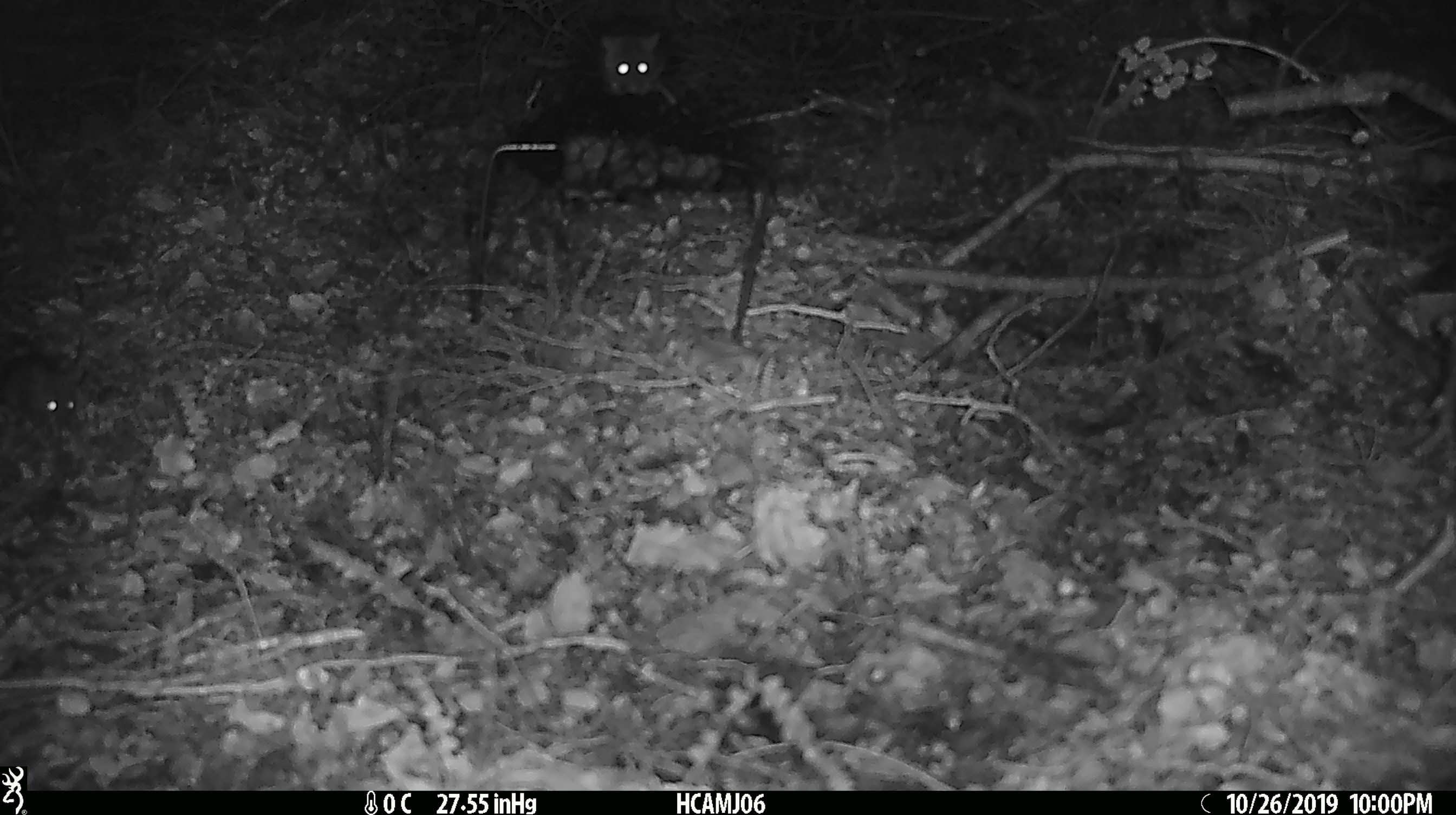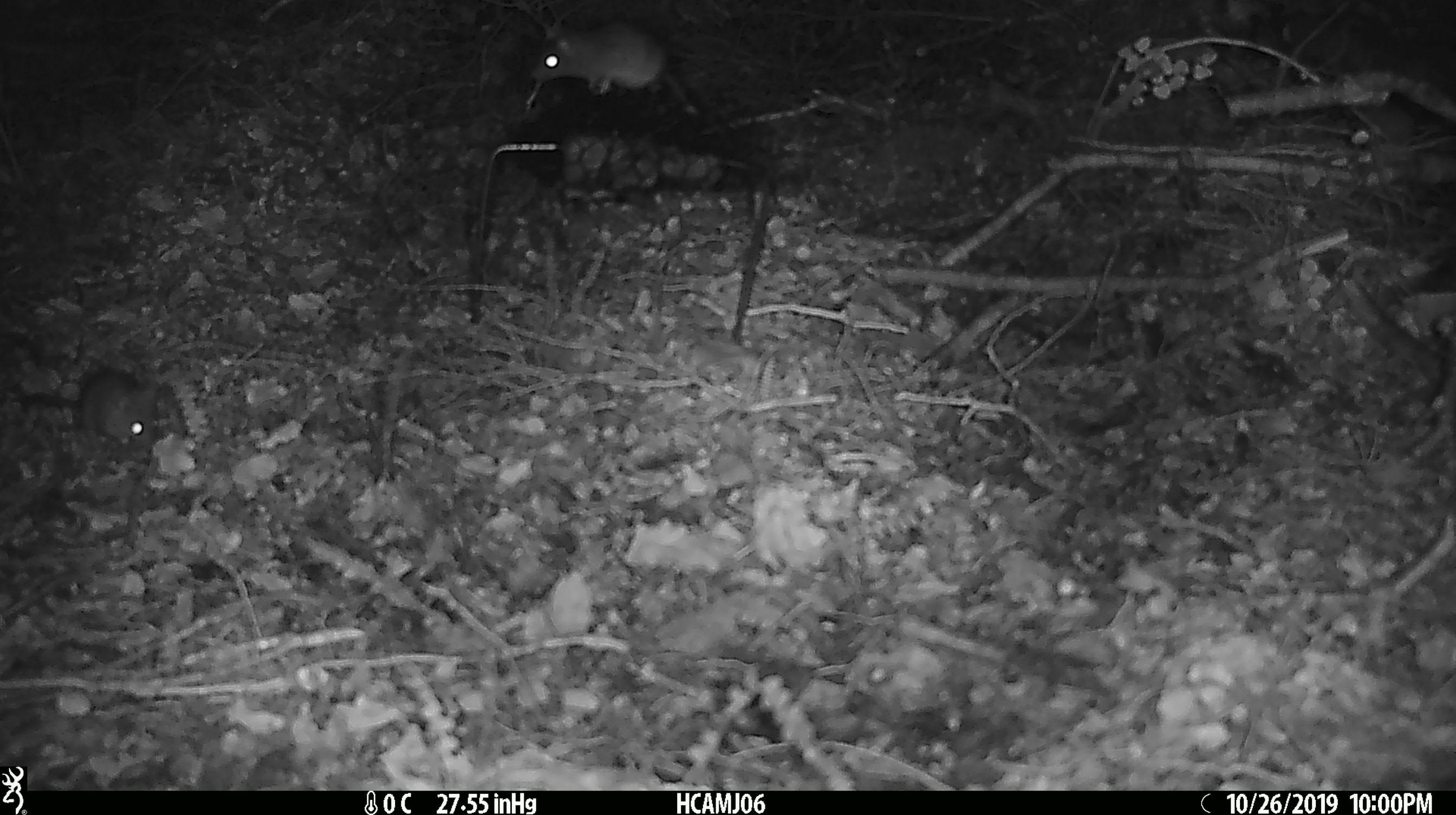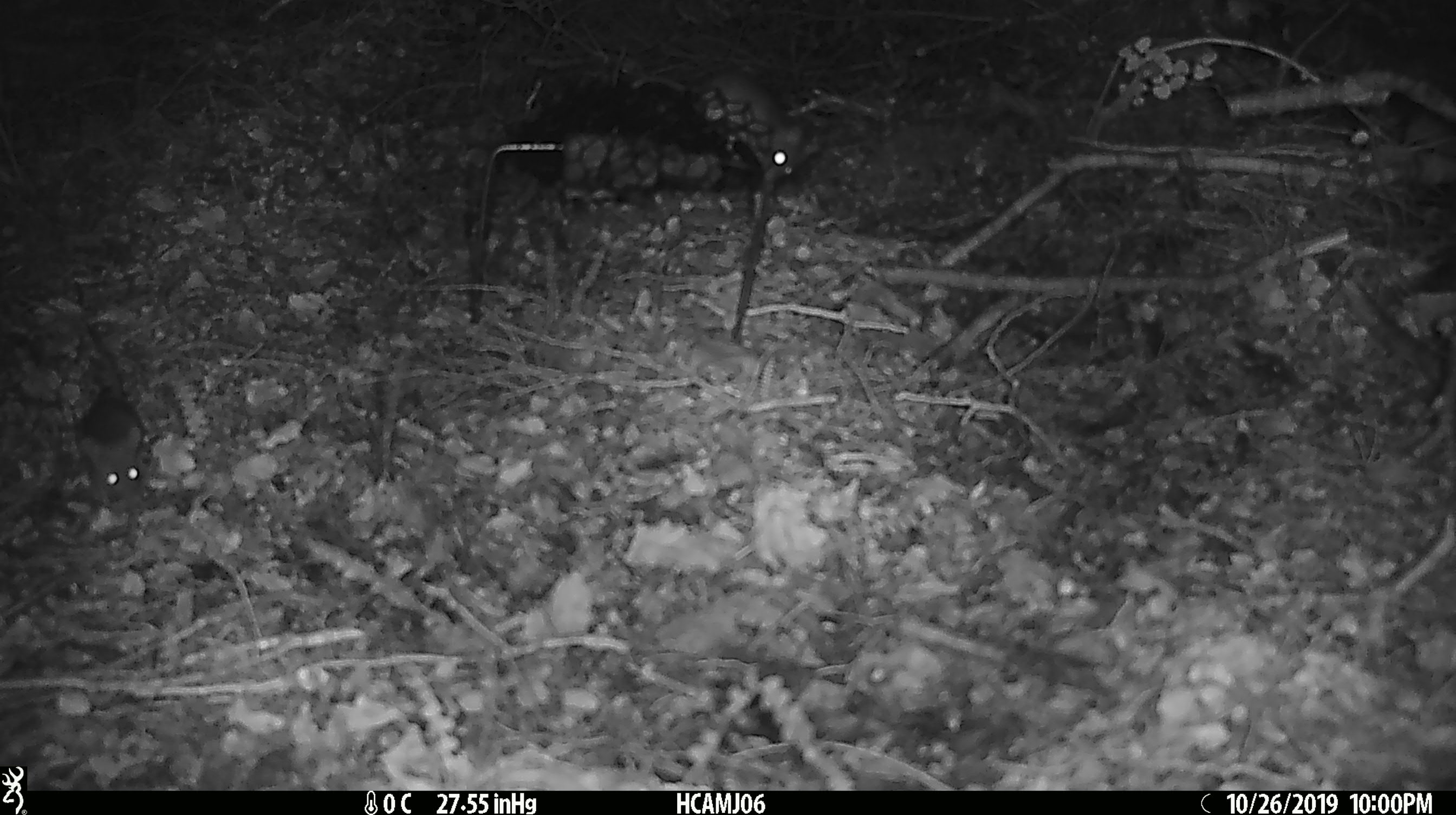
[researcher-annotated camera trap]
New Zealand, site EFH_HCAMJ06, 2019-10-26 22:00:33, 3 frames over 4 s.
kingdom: Animalia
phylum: Chordata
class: Mammalia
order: Rodentia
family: Muridae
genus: Mus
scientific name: Mus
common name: mouse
Mouse (Mus).